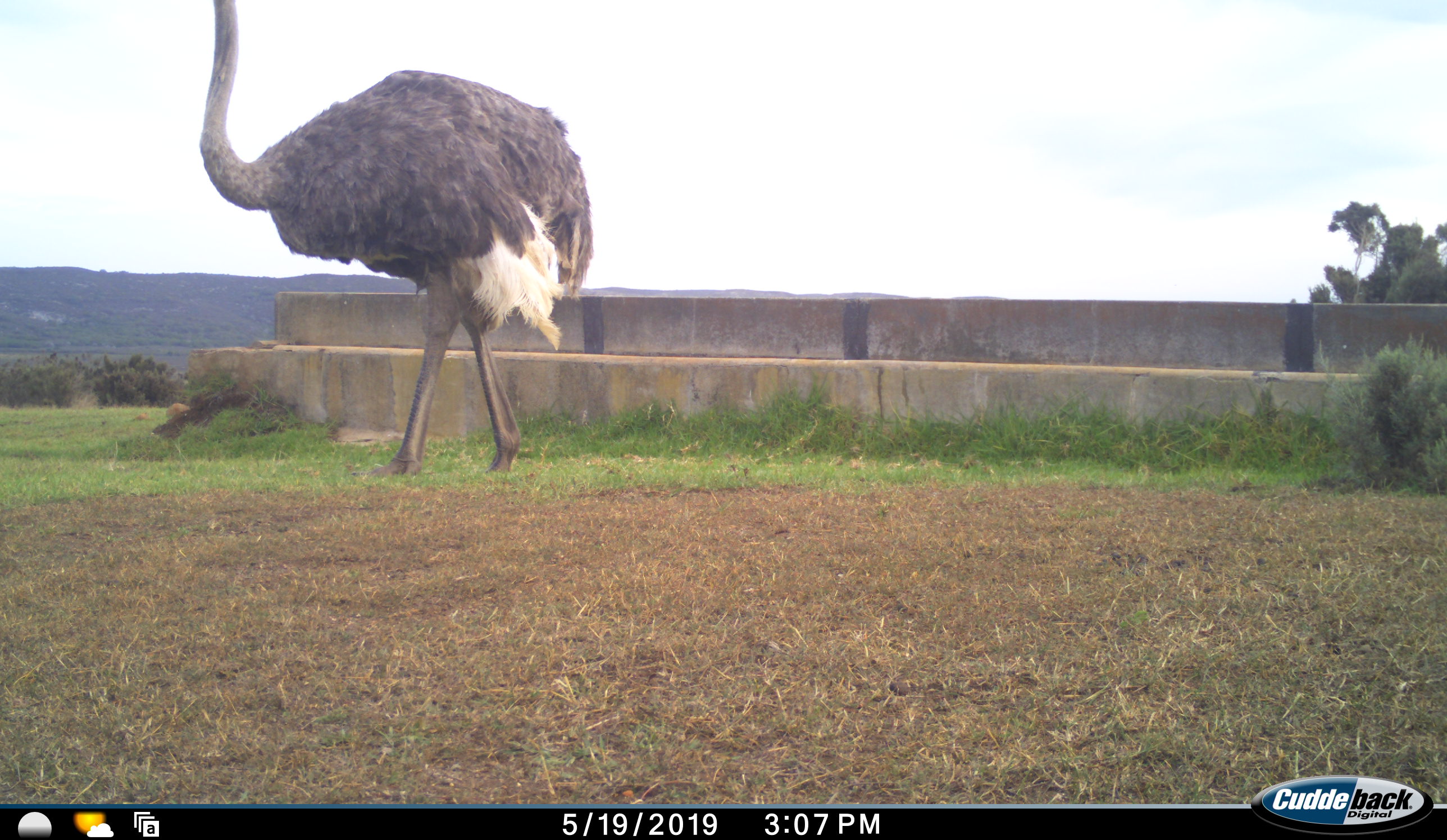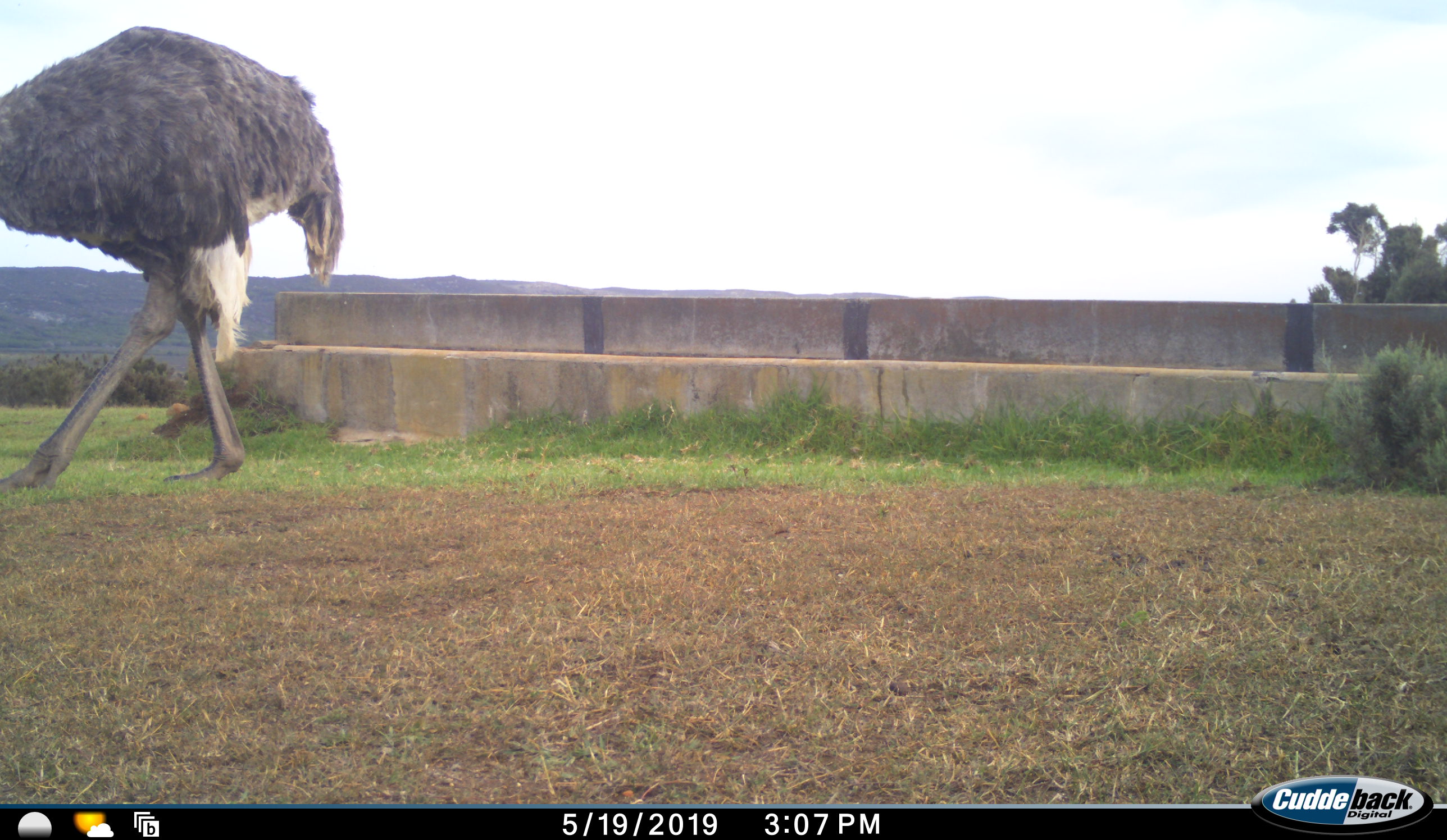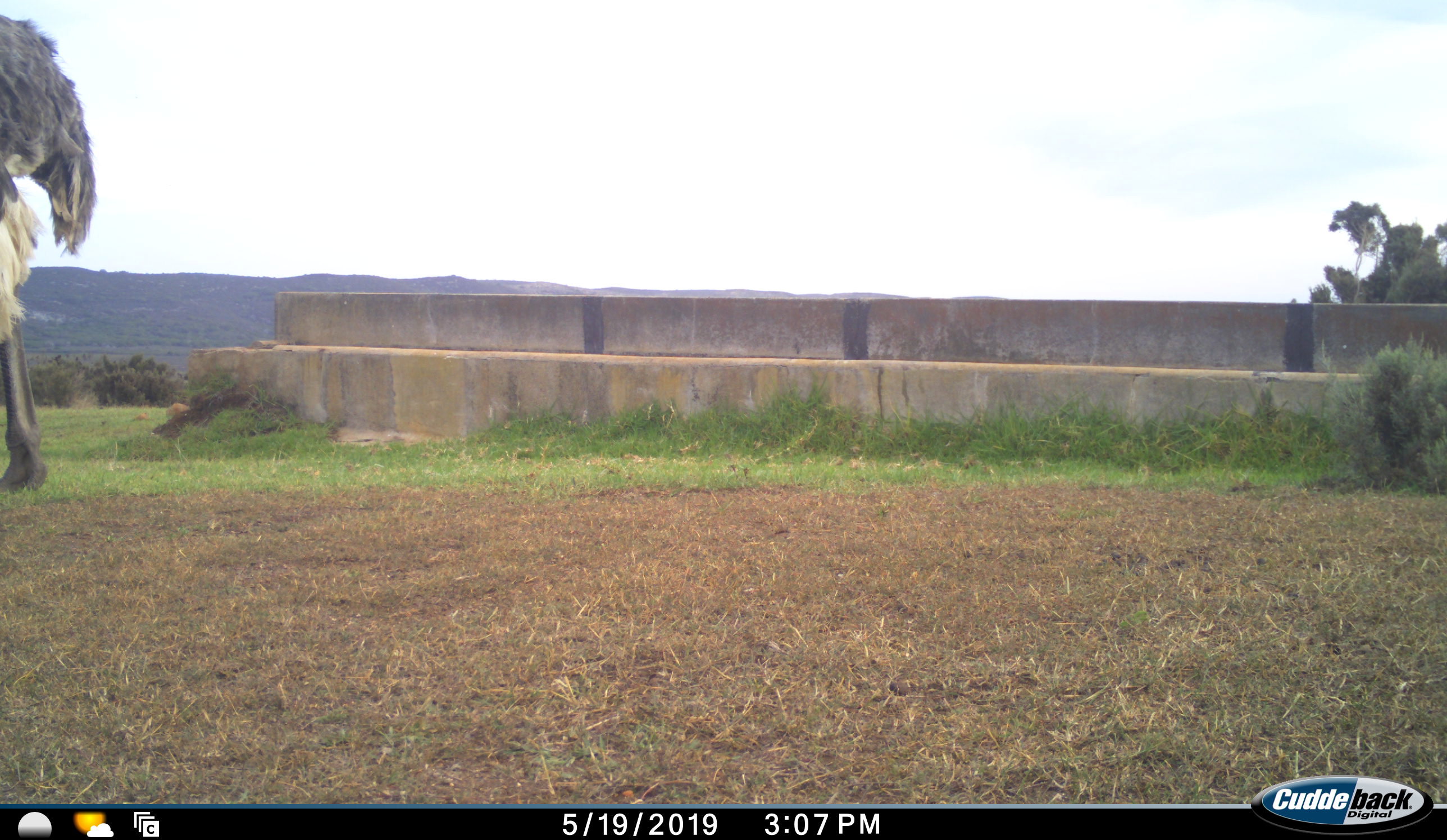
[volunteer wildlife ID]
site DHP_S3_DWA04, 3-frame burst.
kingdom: Animalia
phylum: Chordata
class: Aves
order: Struthioniformes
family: Struthionidae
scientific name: Struthionidae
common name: ostrich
Ostrich (Struthionidae), count 1. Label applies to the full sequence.